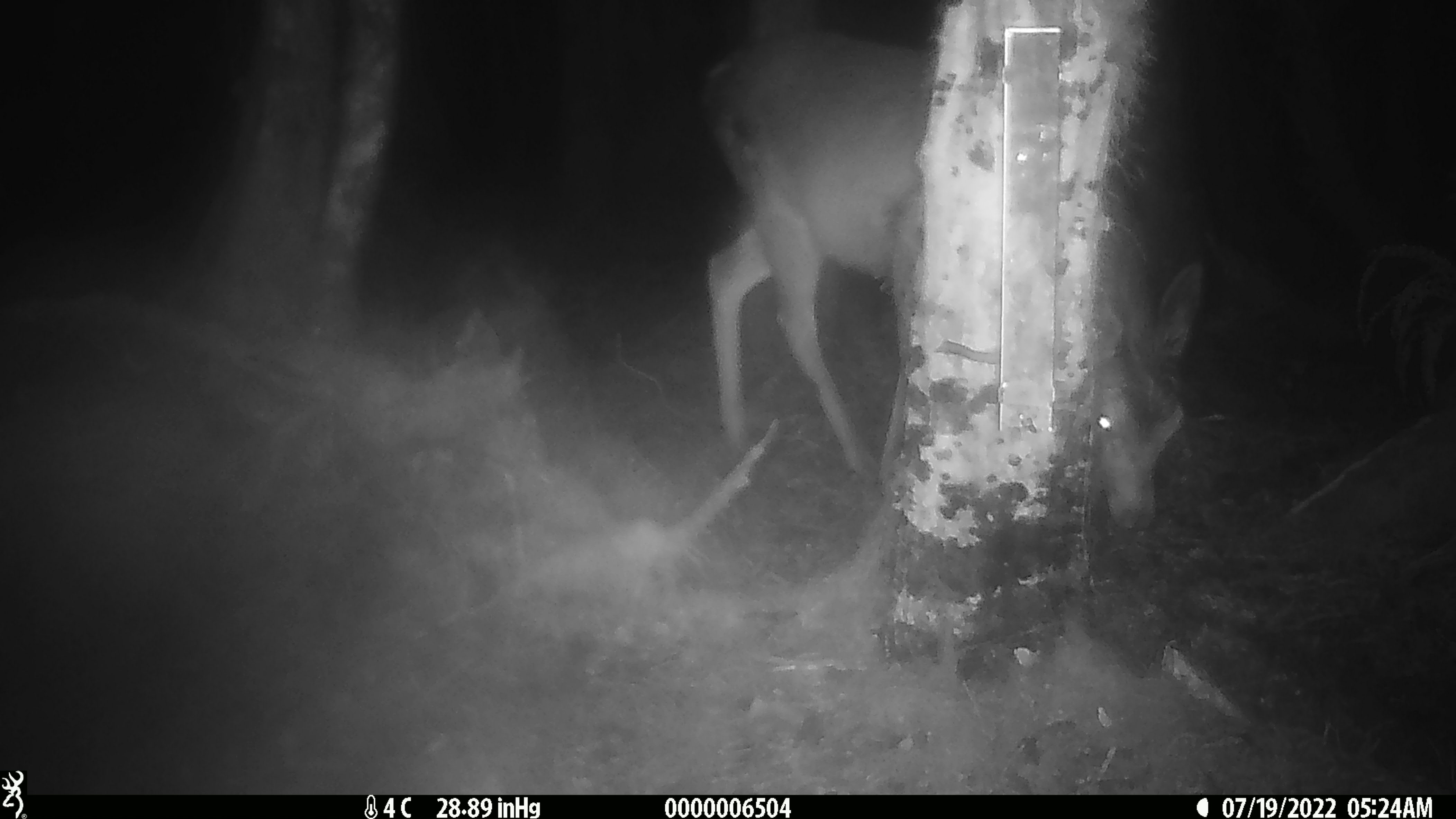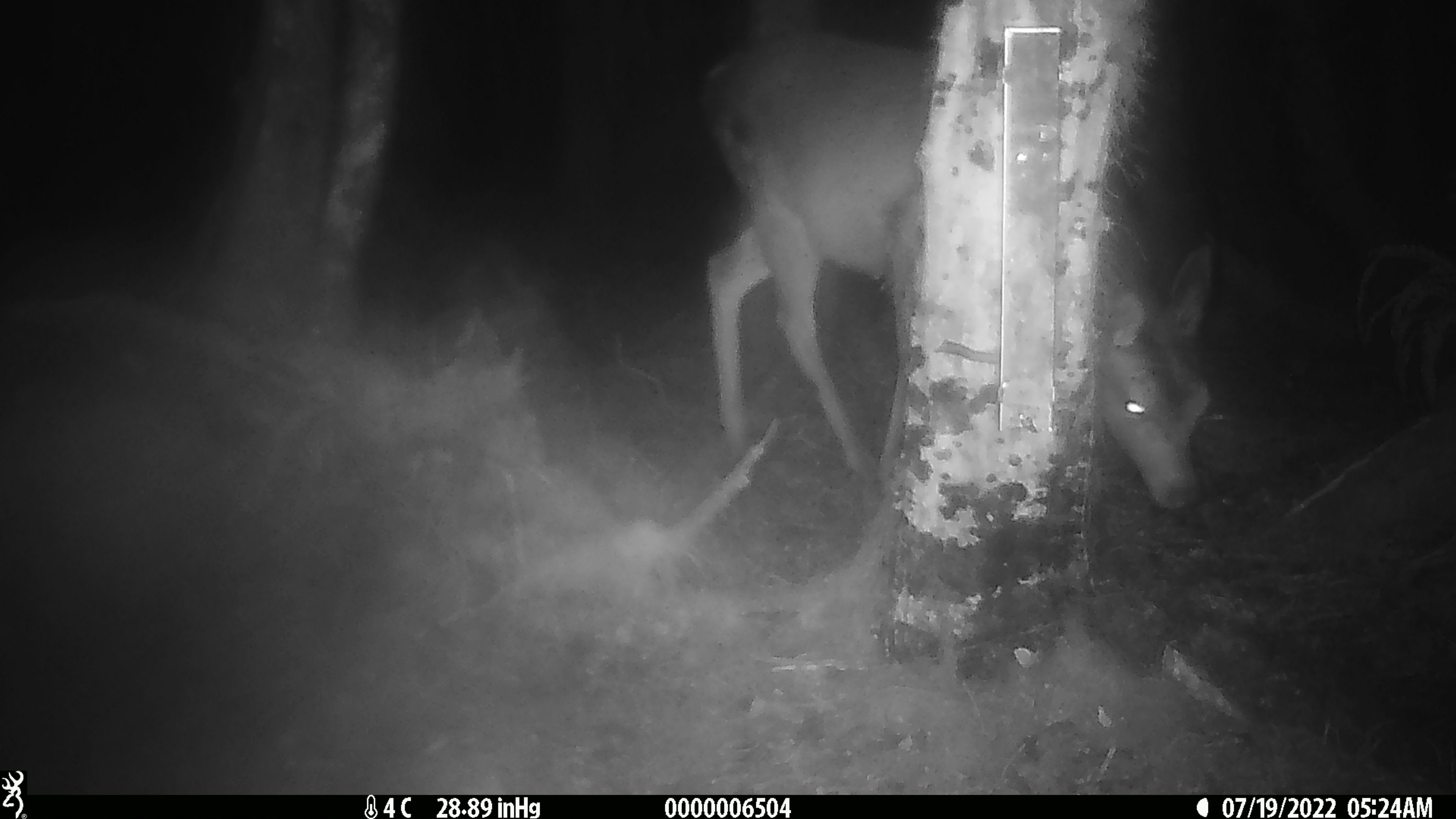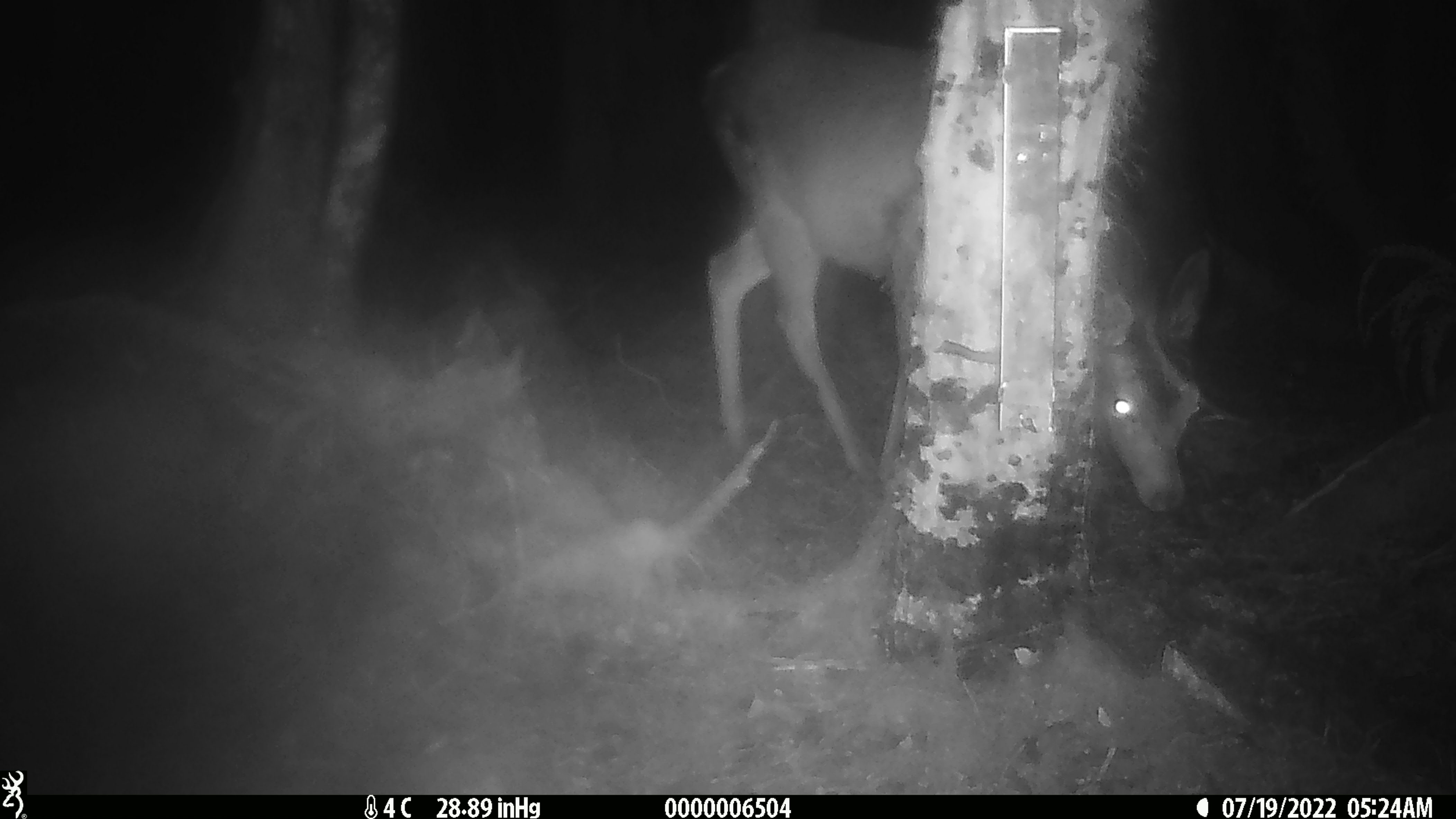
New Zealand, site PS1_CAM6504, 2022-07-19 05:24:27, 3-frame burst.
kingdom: Animalia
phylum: Chordata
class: Mammalia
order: Artiodactyla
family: Cervidae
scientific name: Cervidae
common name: deer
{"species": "deer (Cervidae)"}